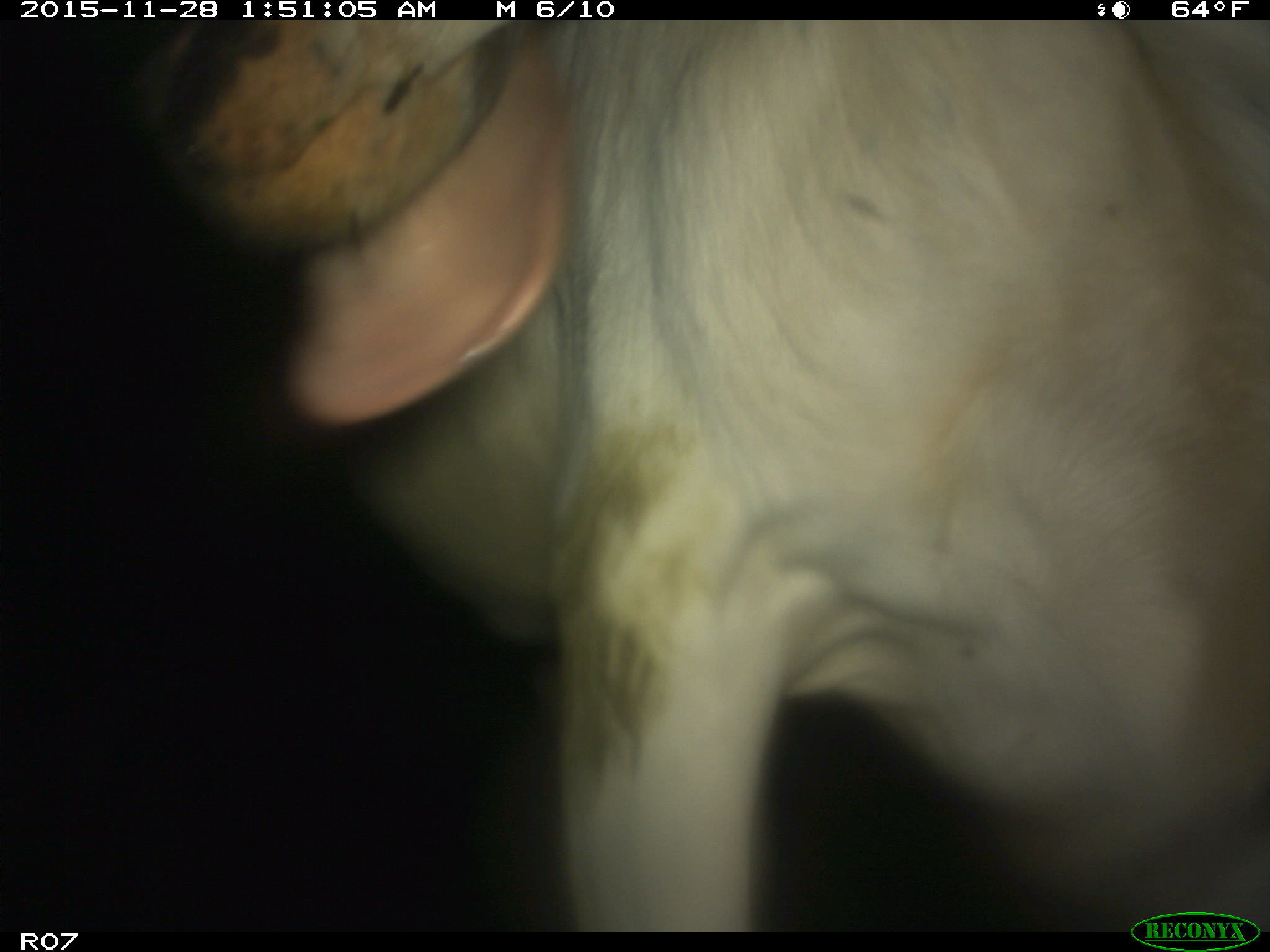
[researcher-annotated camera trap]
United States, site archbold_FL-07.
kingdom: Animalia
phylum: Chordata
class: Mammalia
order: Artiodactyla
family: Bovidae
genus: Bos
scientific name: Bos taurus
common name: domestic cow